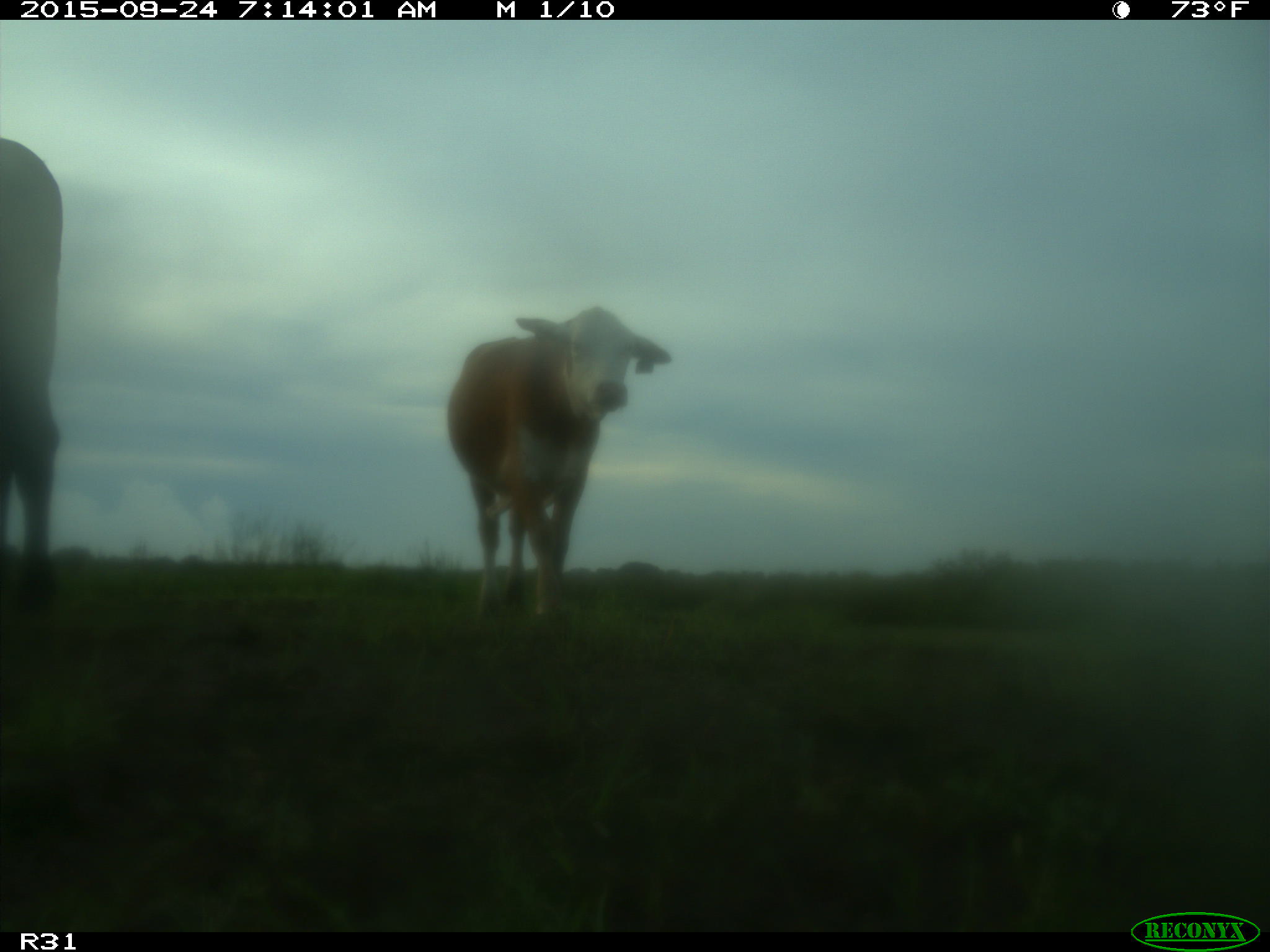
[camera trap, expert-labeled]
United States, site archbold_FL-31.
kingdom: Animalia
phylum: Chordata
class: Mammalia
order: Artiodactyla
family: Bovidae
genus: Bos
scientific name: Bos taurus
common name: domestic cow